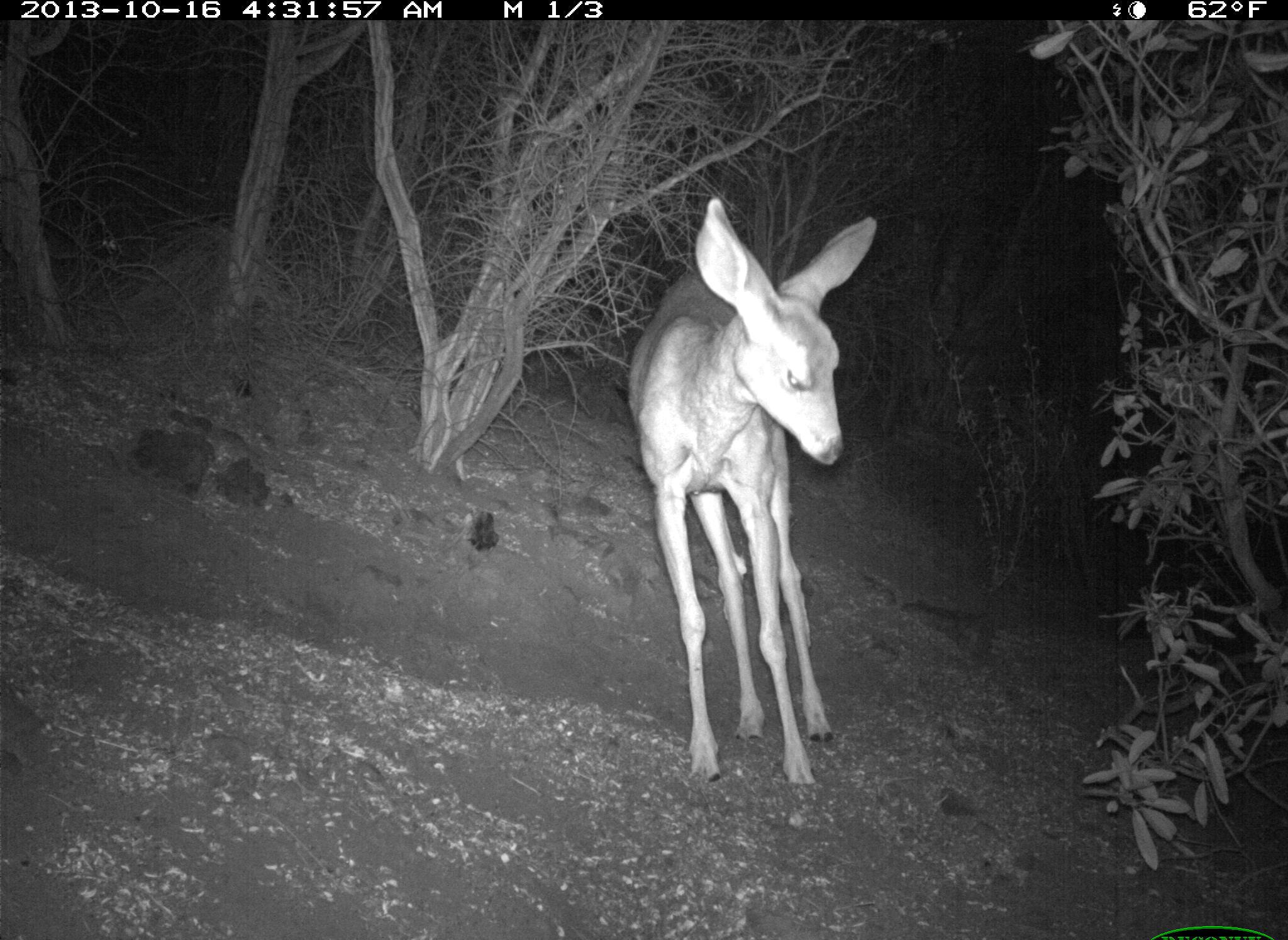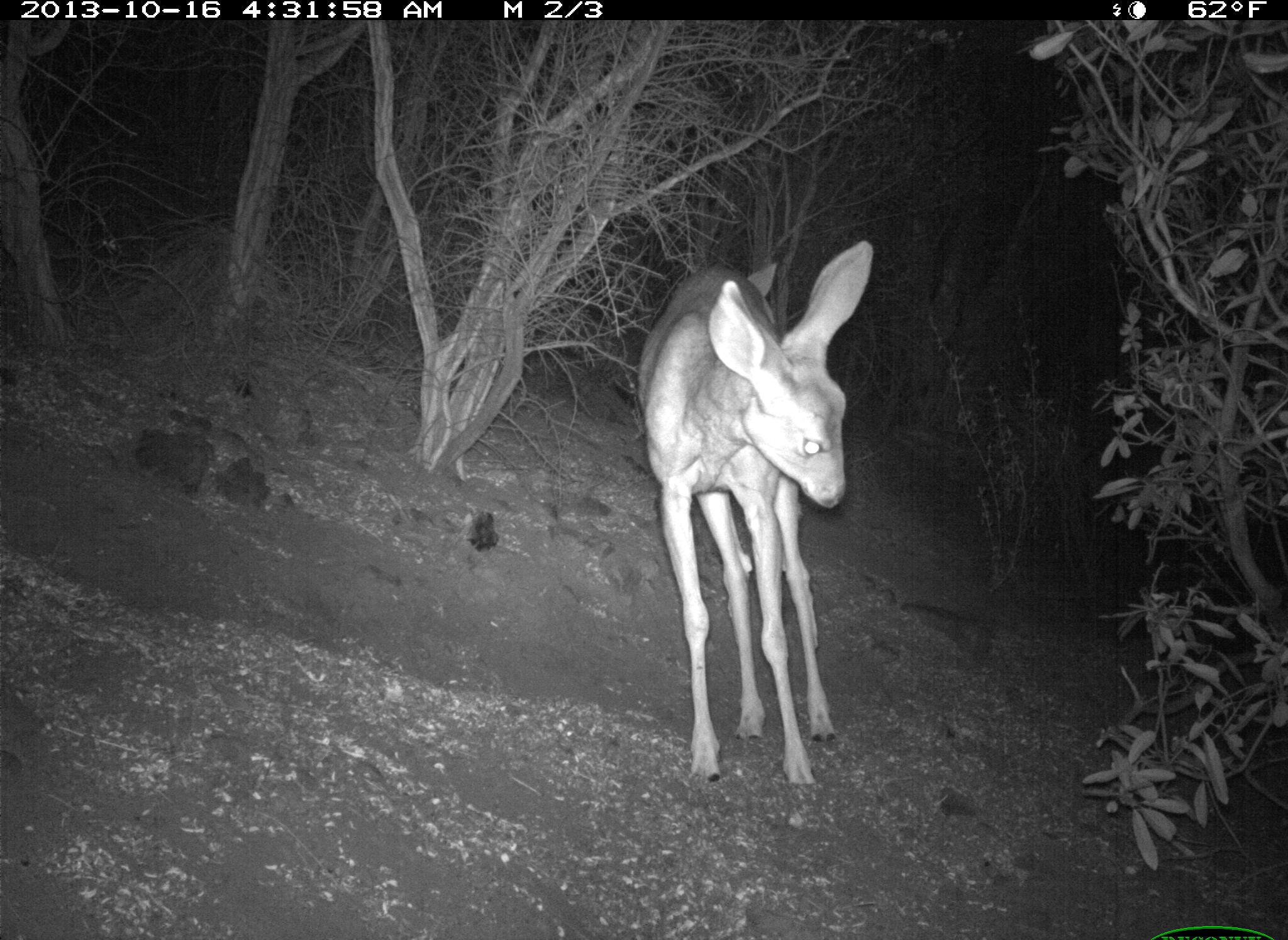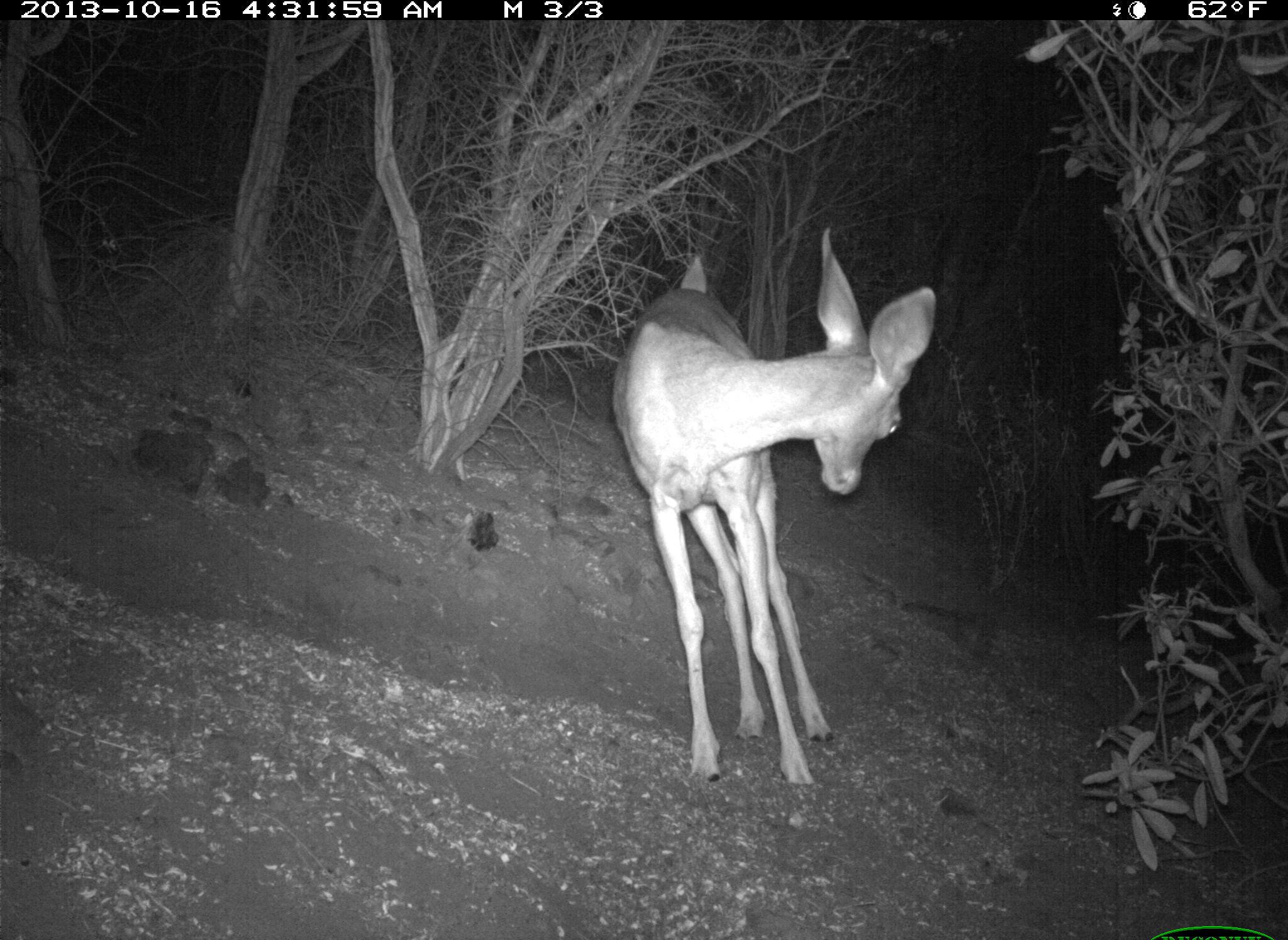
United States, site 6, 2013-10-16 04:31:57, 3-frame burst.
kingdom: Animalia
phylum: Chordata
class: Mammalia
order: Artiodactyla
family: Cervidae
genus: Odocoileus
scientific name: Odocoileus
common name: deer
Deer (Odocoileus).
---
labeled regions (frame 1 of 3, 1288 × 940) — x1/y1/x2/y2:
deer: 626/196/878/796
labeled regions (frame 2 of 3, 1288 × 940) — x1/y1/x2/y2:
deer: 635/238/876/802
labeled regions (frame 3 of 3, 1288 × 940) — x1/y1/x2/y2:
deer: 621/233/941/798